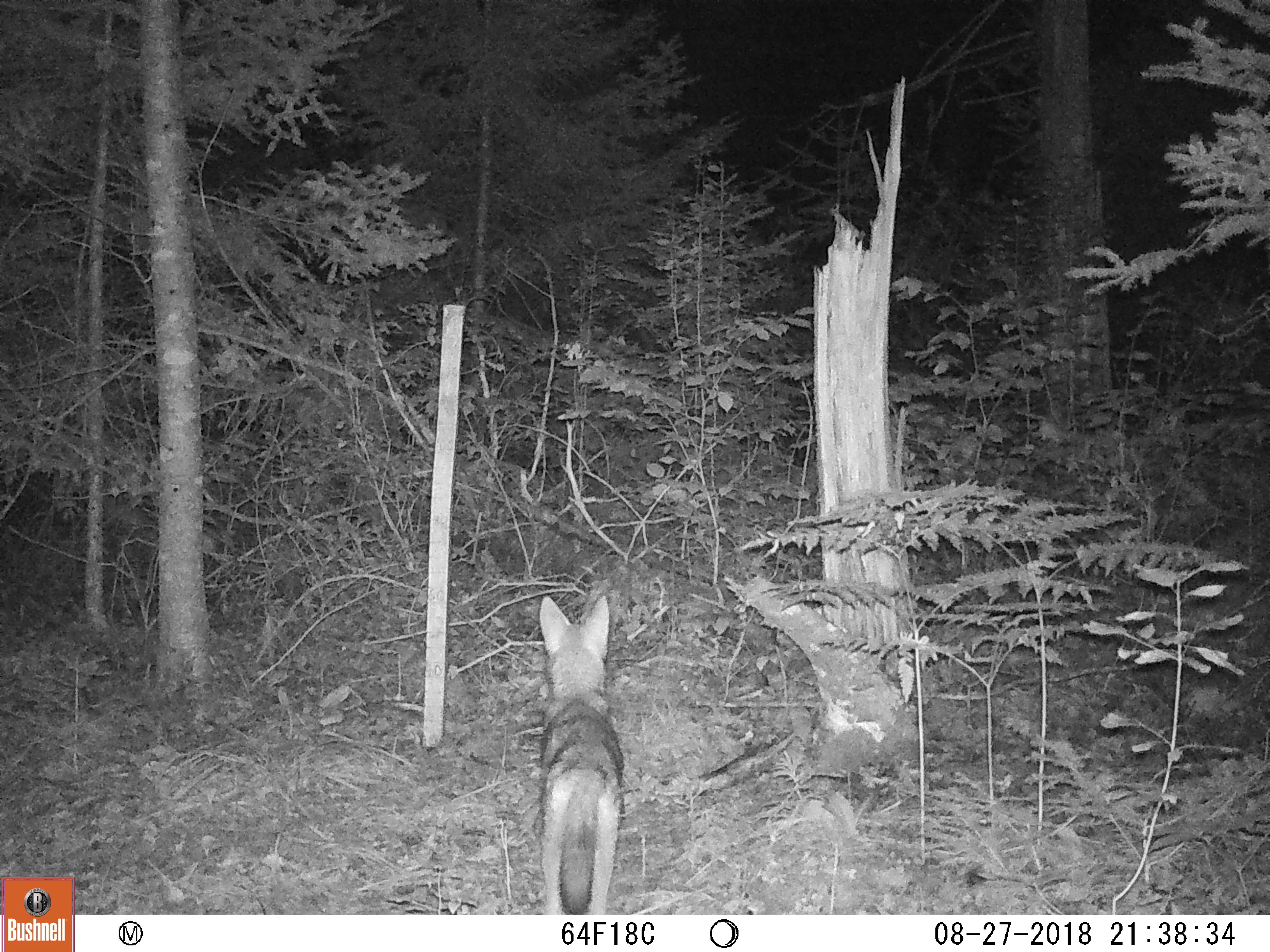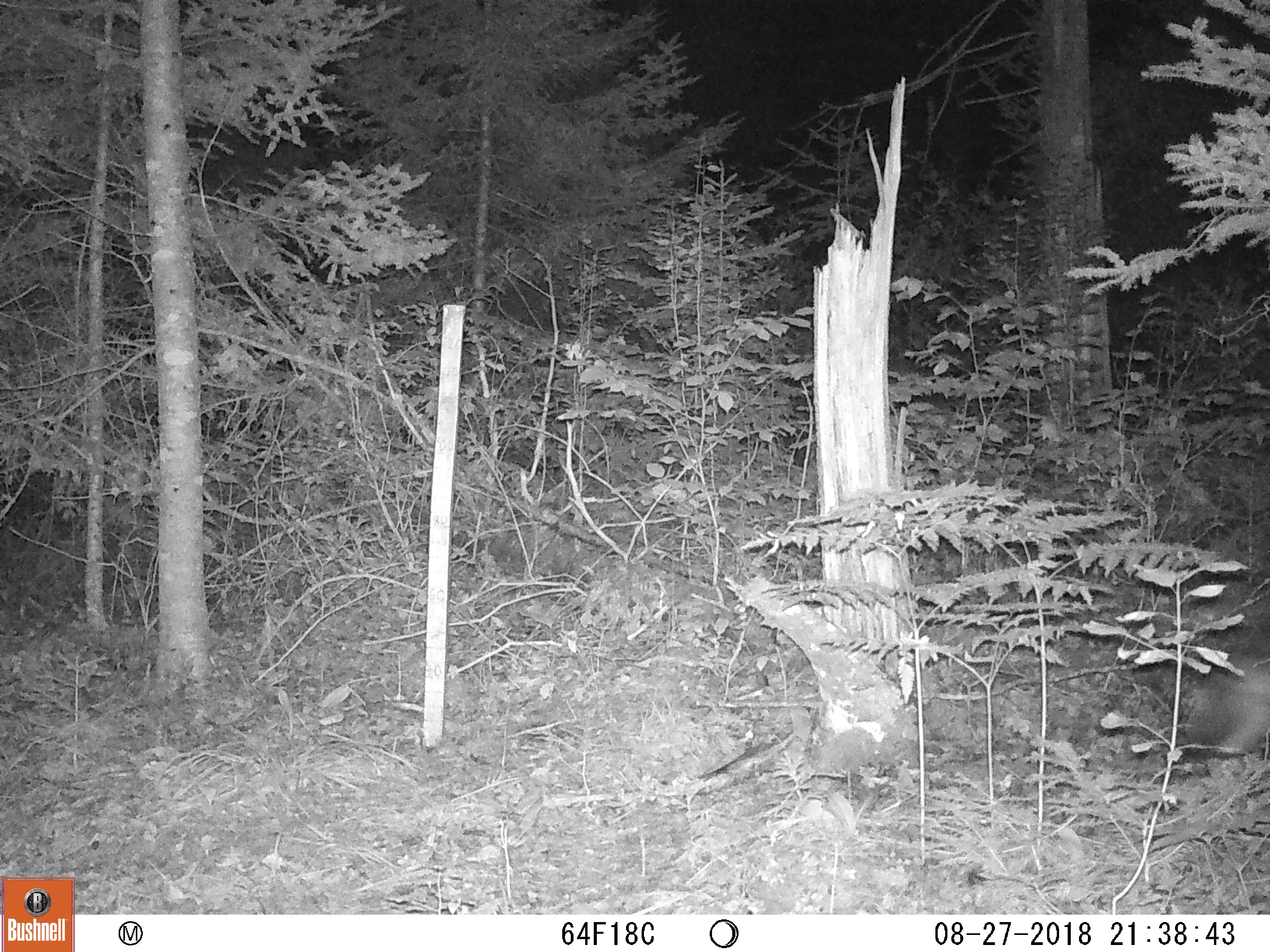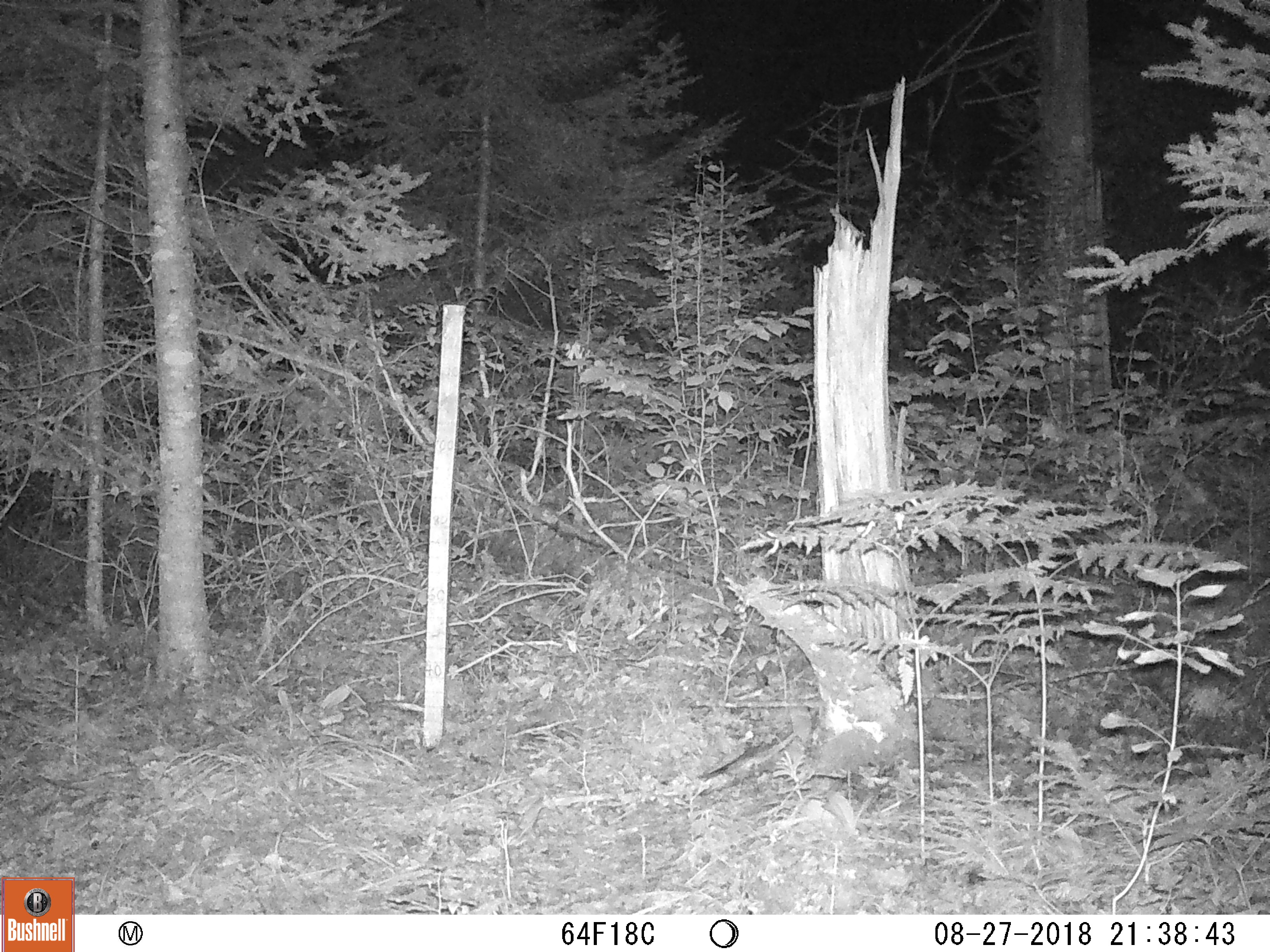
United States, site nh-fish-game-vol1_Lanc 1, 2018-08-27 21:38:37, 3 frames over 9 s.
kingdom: Animalia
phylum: Chordata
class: Mammalia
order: Carnivora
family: Canidae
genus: Canis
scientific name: Canis latrans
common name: coyote